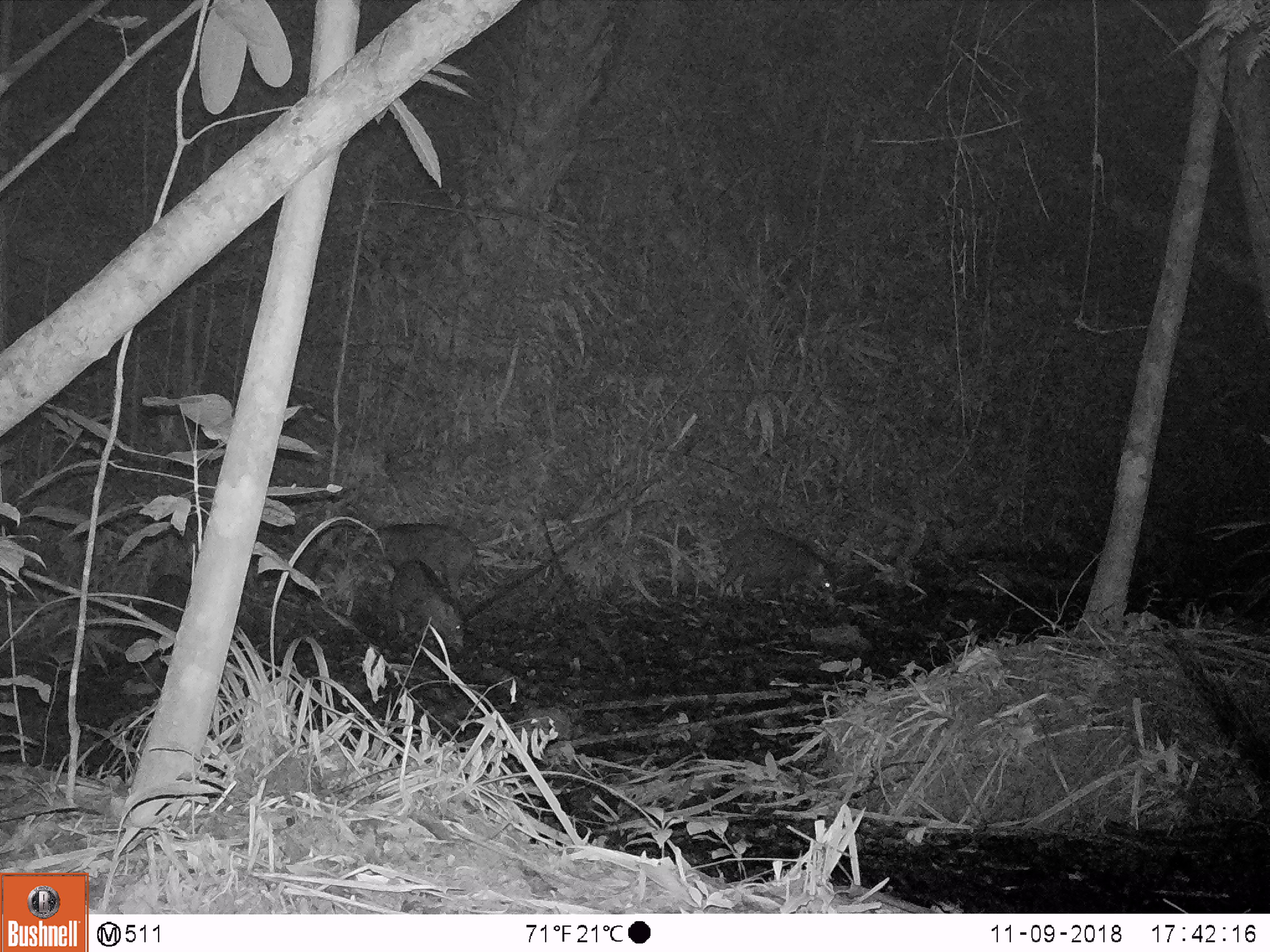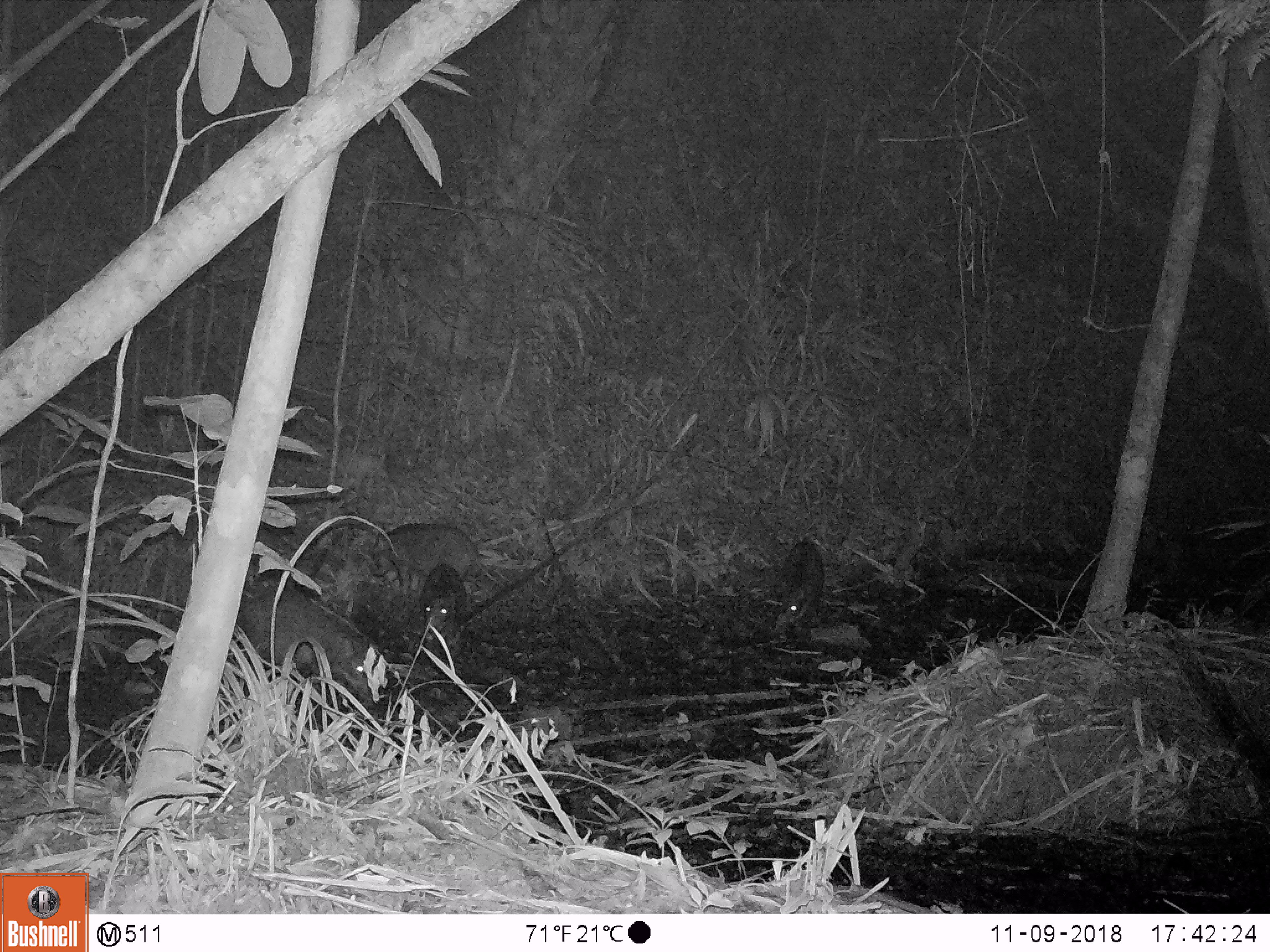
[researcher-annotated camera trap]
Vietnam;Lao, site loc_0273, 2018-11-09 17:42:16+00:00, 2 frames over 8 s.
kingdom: Animalia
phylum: Chordata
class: Mammalia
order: Artiodactyla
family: Suidae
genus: Sus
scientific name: Sus scrofa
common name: eurasian wild pig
Eurasian wild pig (Sus scrofa). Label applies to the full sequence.